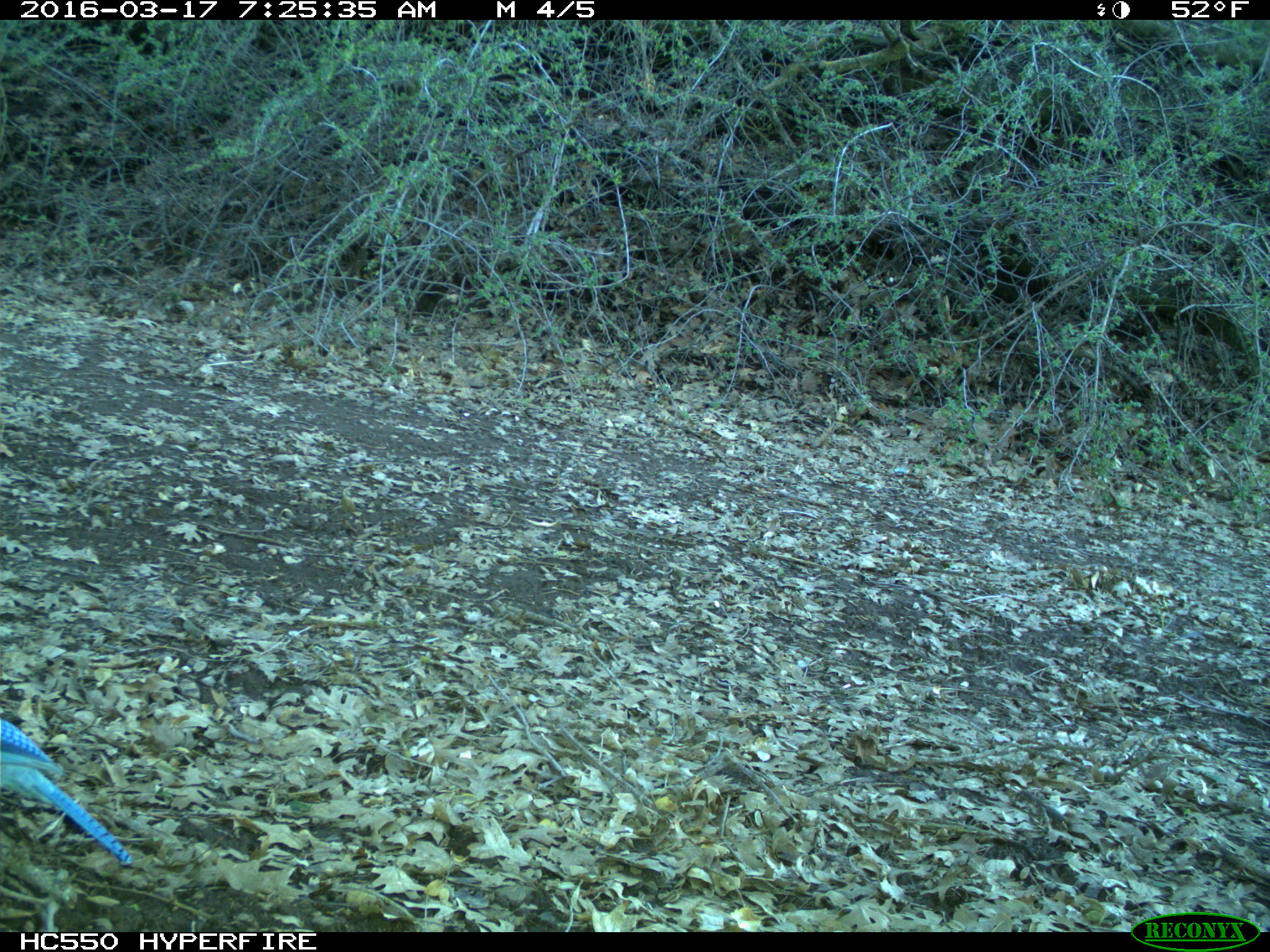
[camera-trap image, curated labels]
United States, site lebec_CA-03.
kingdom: Animalia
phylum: Chordata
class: Aves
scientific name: Aves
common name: birds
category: unidentified bird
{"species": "unidentified bird (birds) (Aves)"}